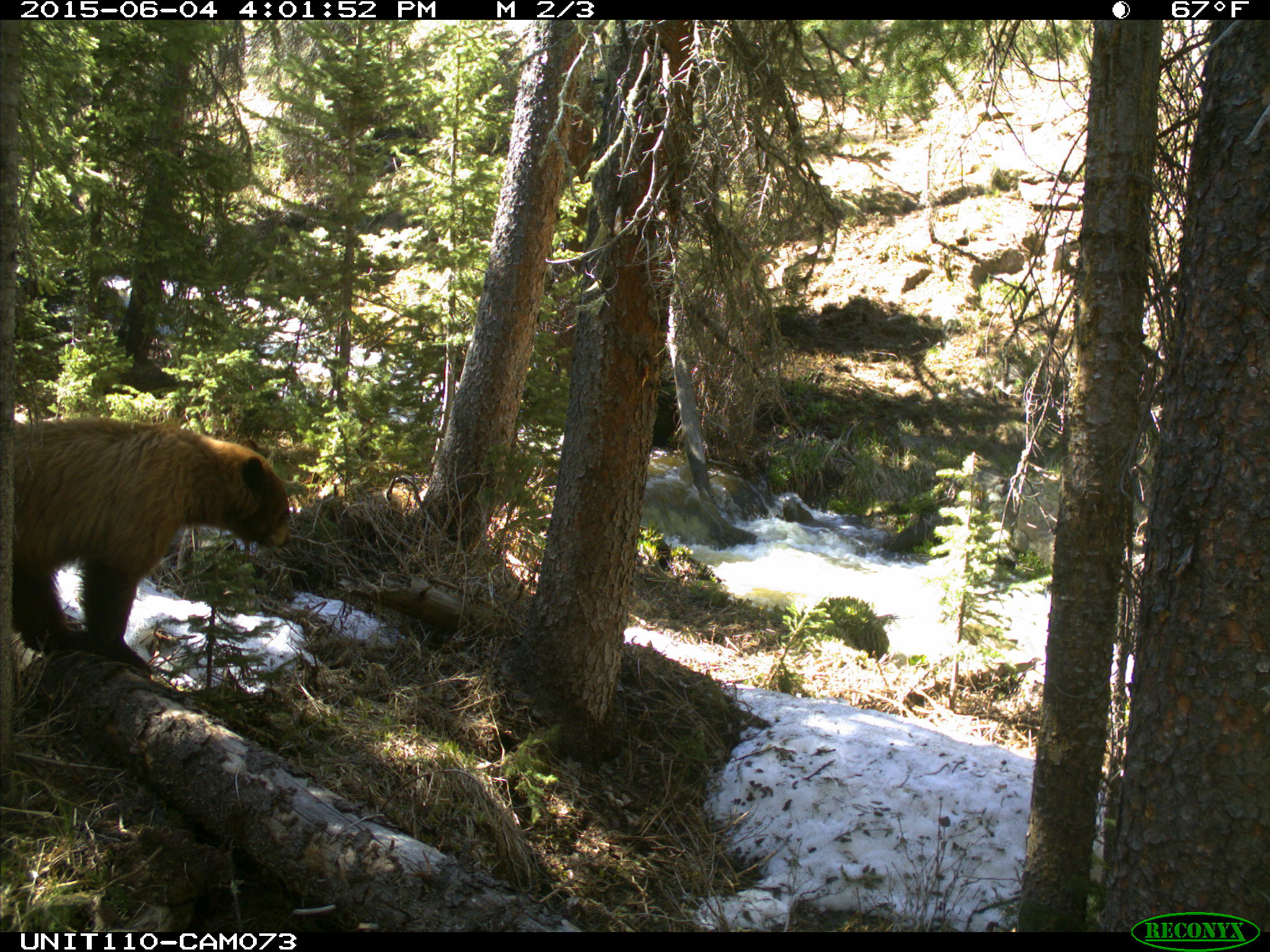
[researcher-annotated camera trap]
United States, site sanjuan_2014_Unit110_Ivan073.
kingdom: Animalia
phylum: Chordata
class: Mammalia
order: Carnivora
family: Ursidae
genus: Ursus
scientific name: Ursus americanus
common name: american black bear